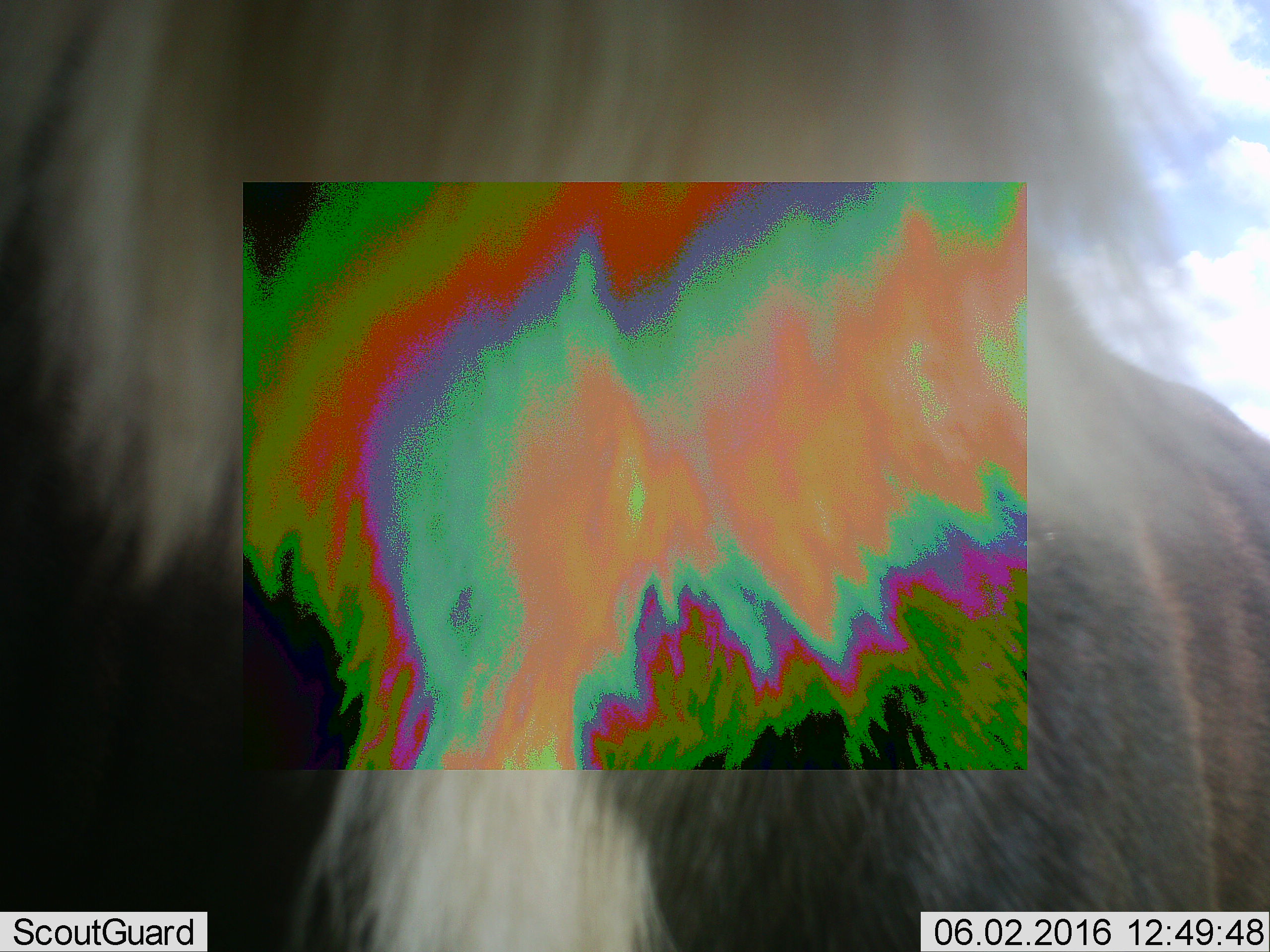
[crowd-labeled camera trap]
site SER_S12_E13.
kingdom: Animalia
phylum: Chordata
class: Mammalia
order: Artiodactyla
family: Bovidae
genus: Connochaetes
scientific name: Connochaetes taurinus taurinus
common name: blue wildebeest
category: wildebeestblue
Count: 1.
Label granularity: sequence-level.